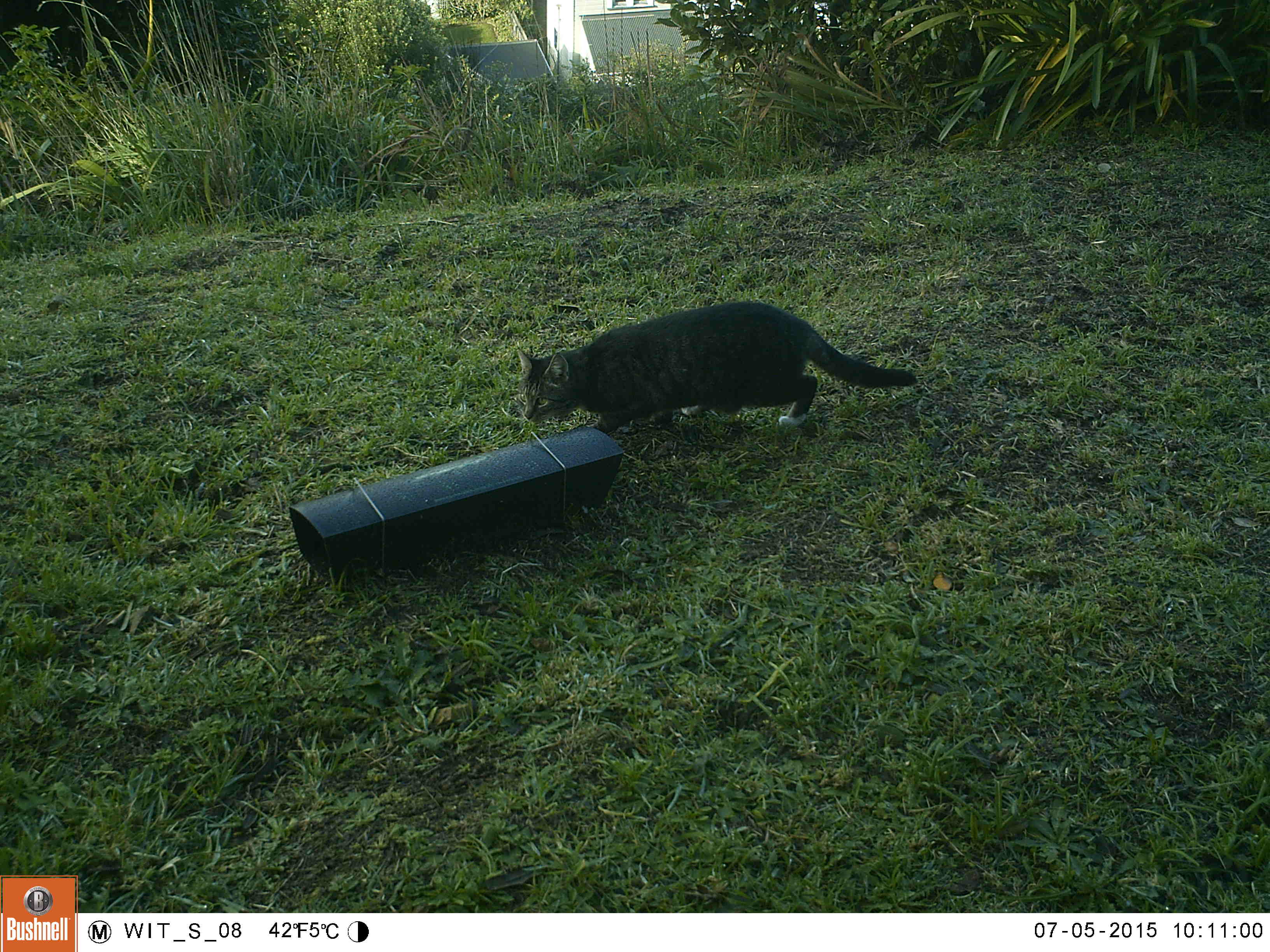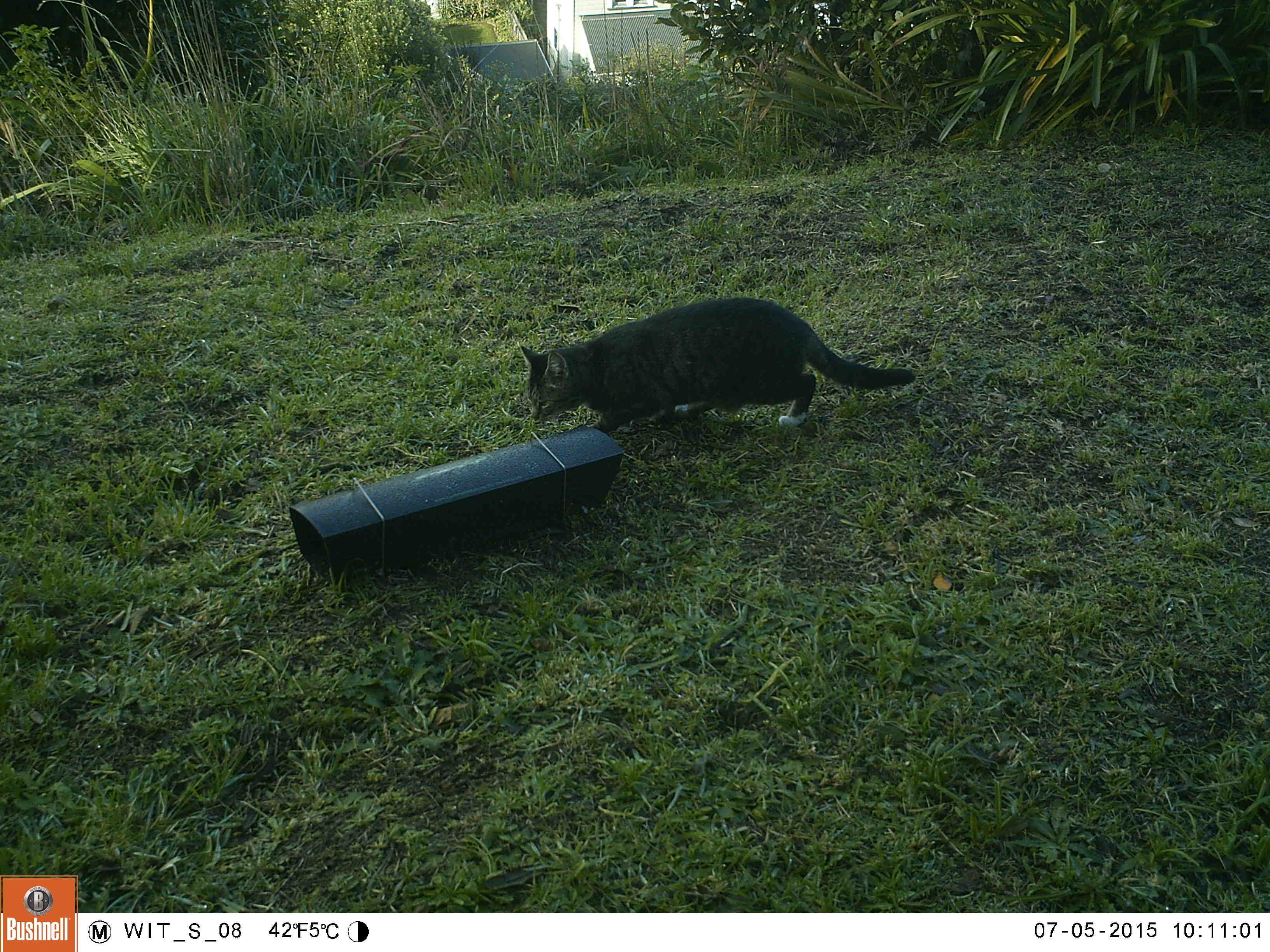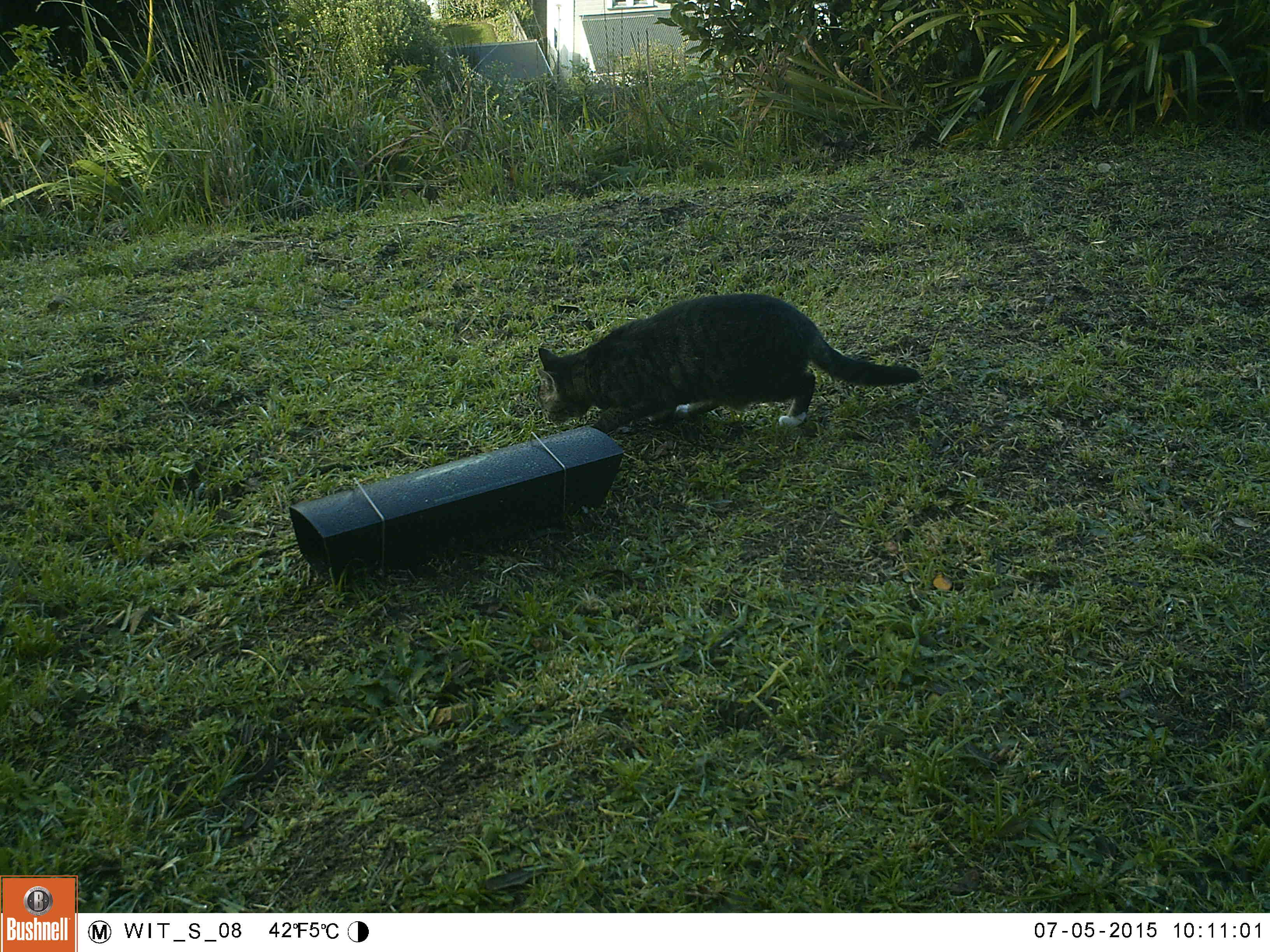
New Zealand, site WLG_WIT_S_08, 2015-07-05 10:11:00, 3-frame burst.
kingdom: Animalia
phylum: Chordata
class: Mammalia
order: Carnivora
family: Felidae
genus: Felis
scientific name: Felis catus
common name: domestic cat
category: cat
Cat (domestic cat) (Felis catus).